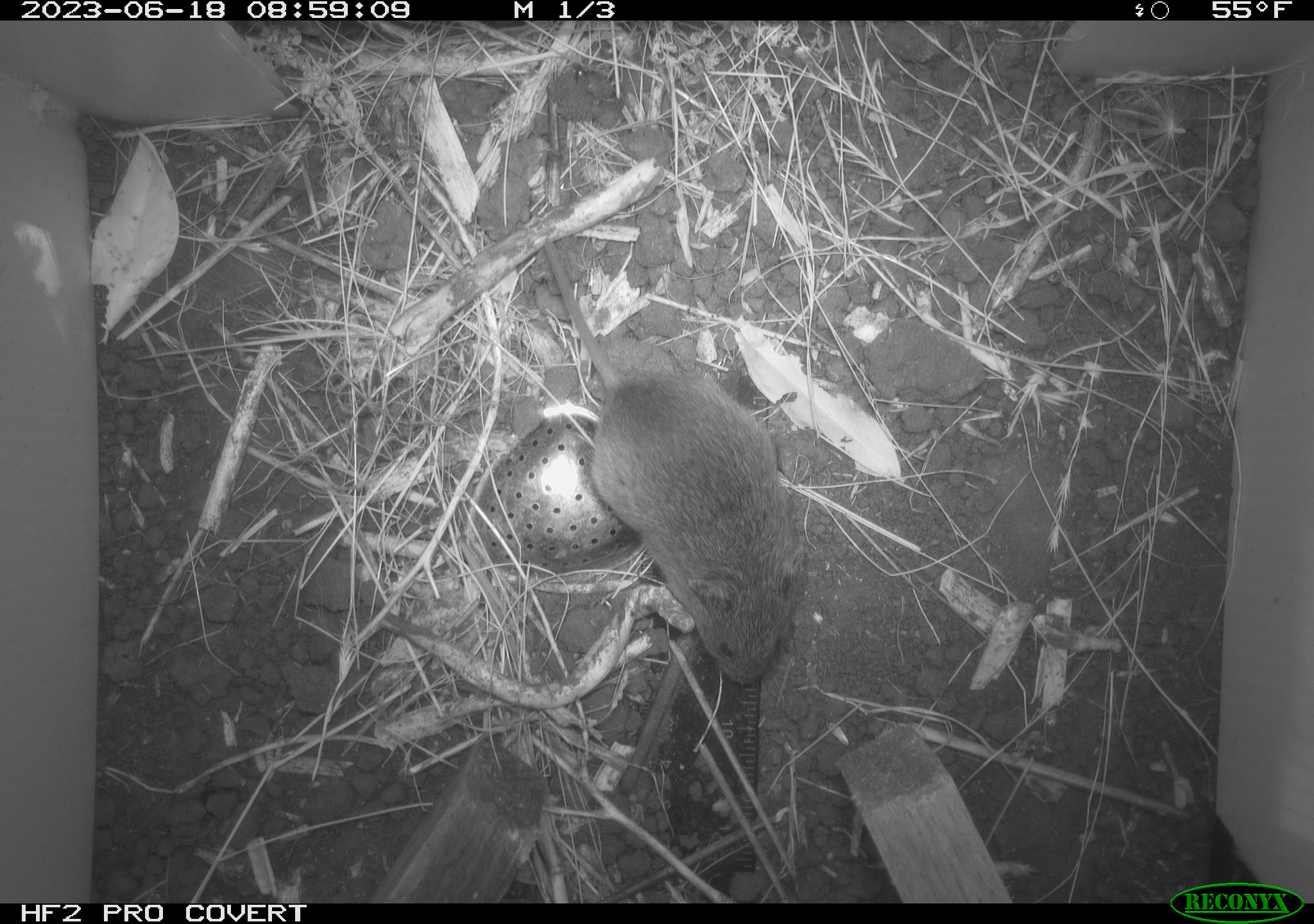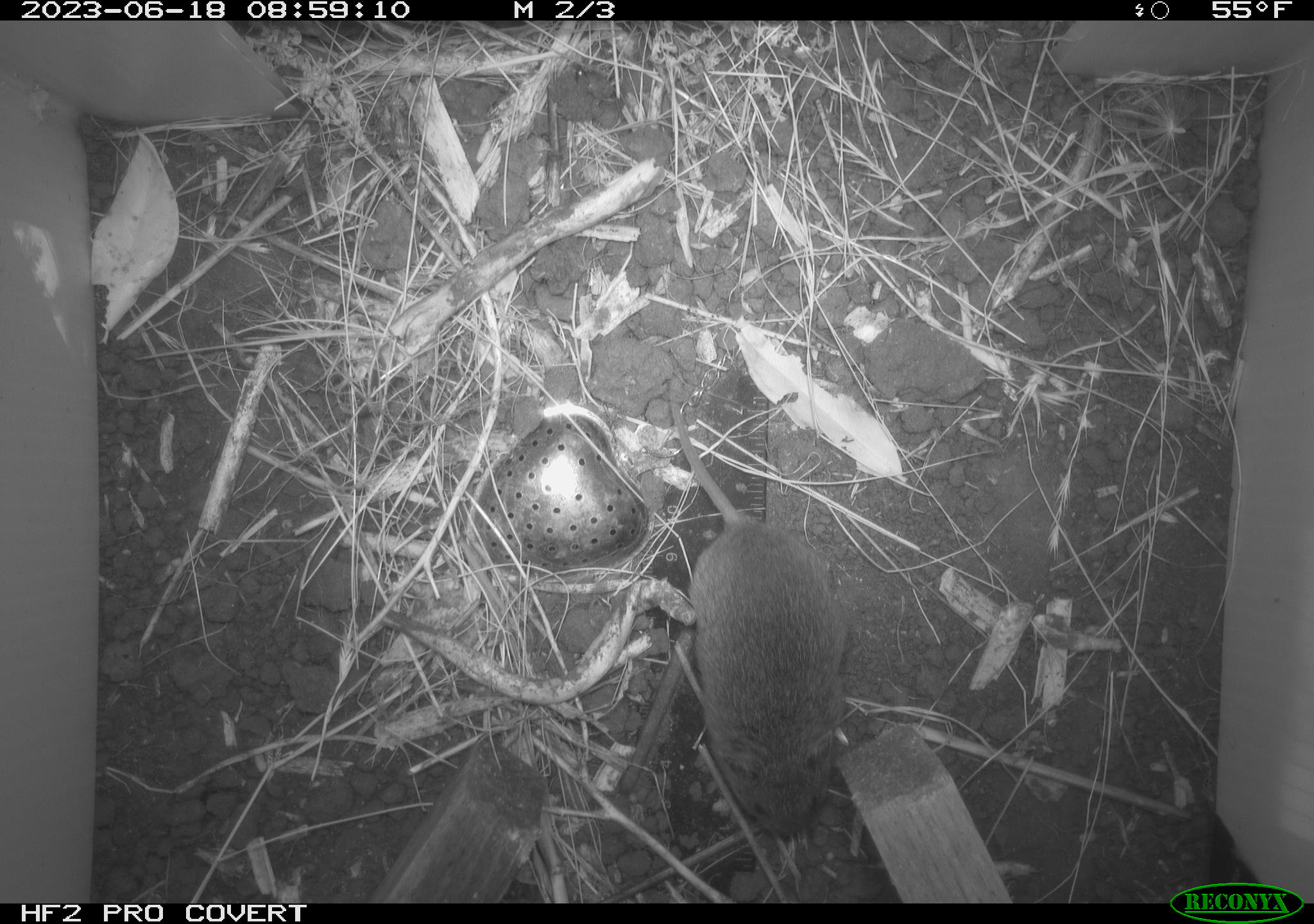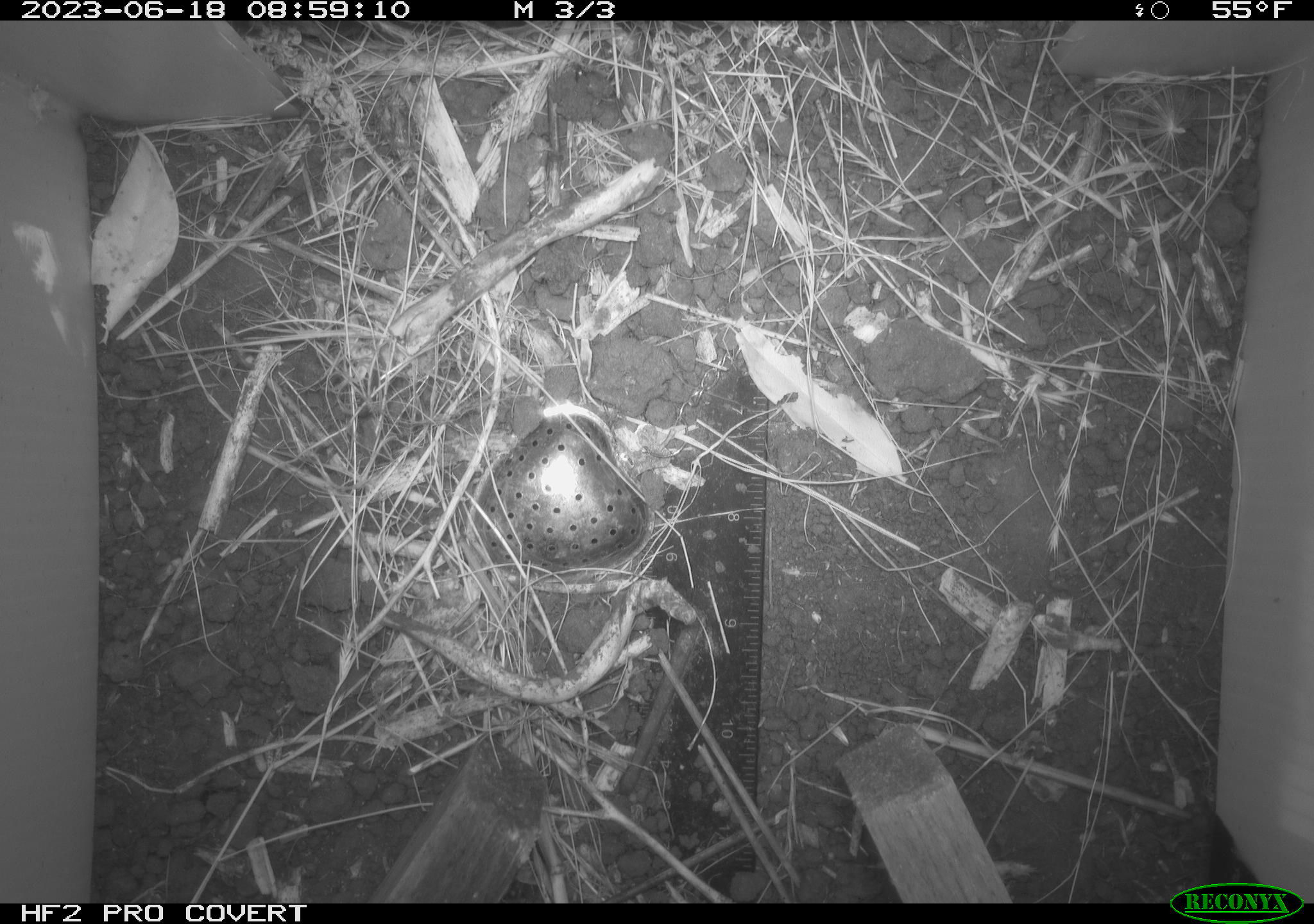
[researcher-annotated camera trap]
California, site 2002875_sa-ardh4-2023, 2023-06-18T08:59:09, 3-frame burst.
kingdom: Animalia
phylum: Chordata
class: Mammalia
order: Rodentia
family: Cricetidae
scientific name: Arvicolinae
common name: voles, lemmings, and muskrats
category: arvicolinae subfamily